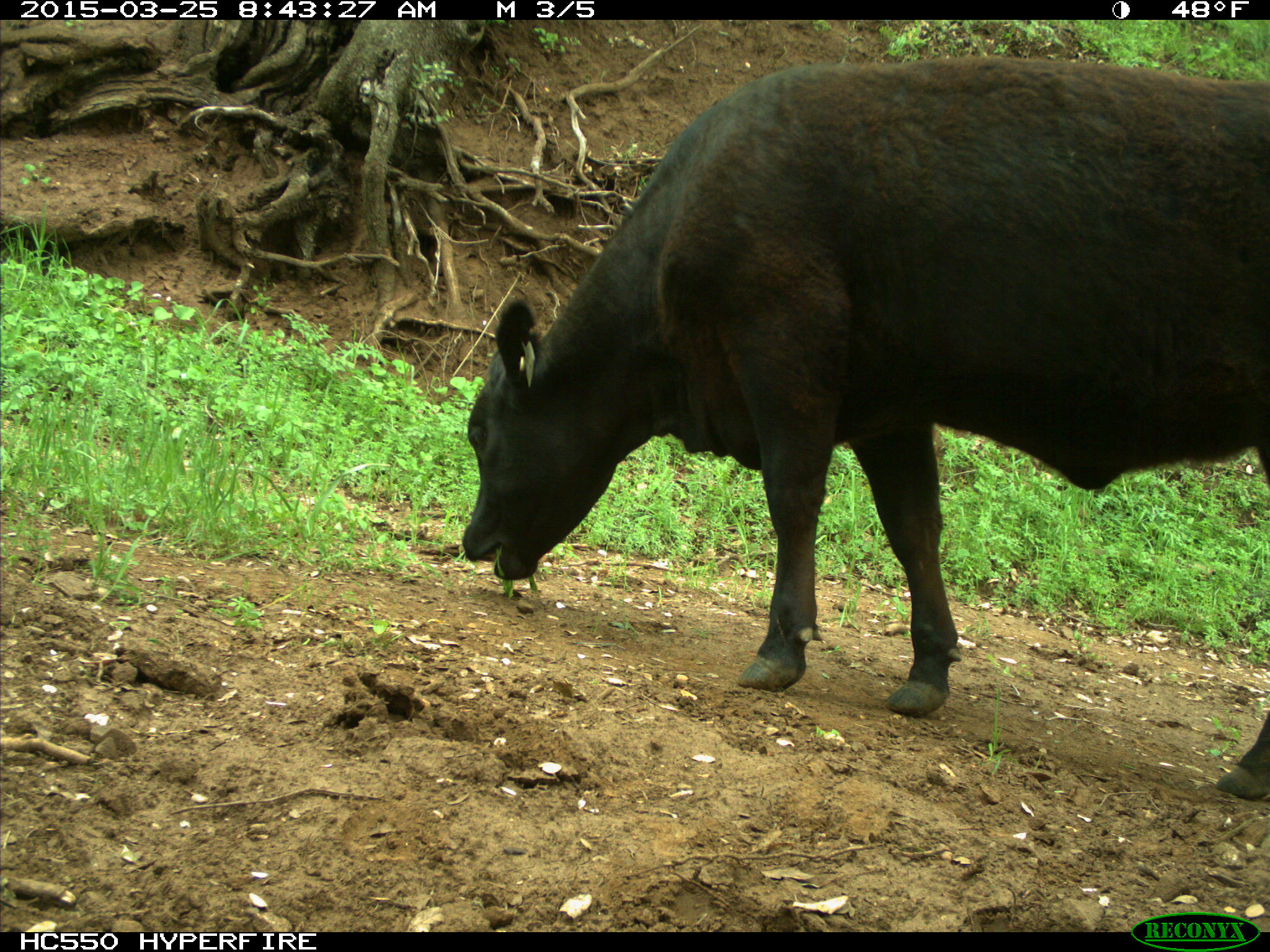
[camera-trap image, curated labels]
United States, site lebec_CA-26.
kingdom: Animalia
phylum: Chordata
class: Mammalia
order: Artiodactyla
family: Bovidae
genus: Bos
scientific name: Bos taurus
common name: domestic cow